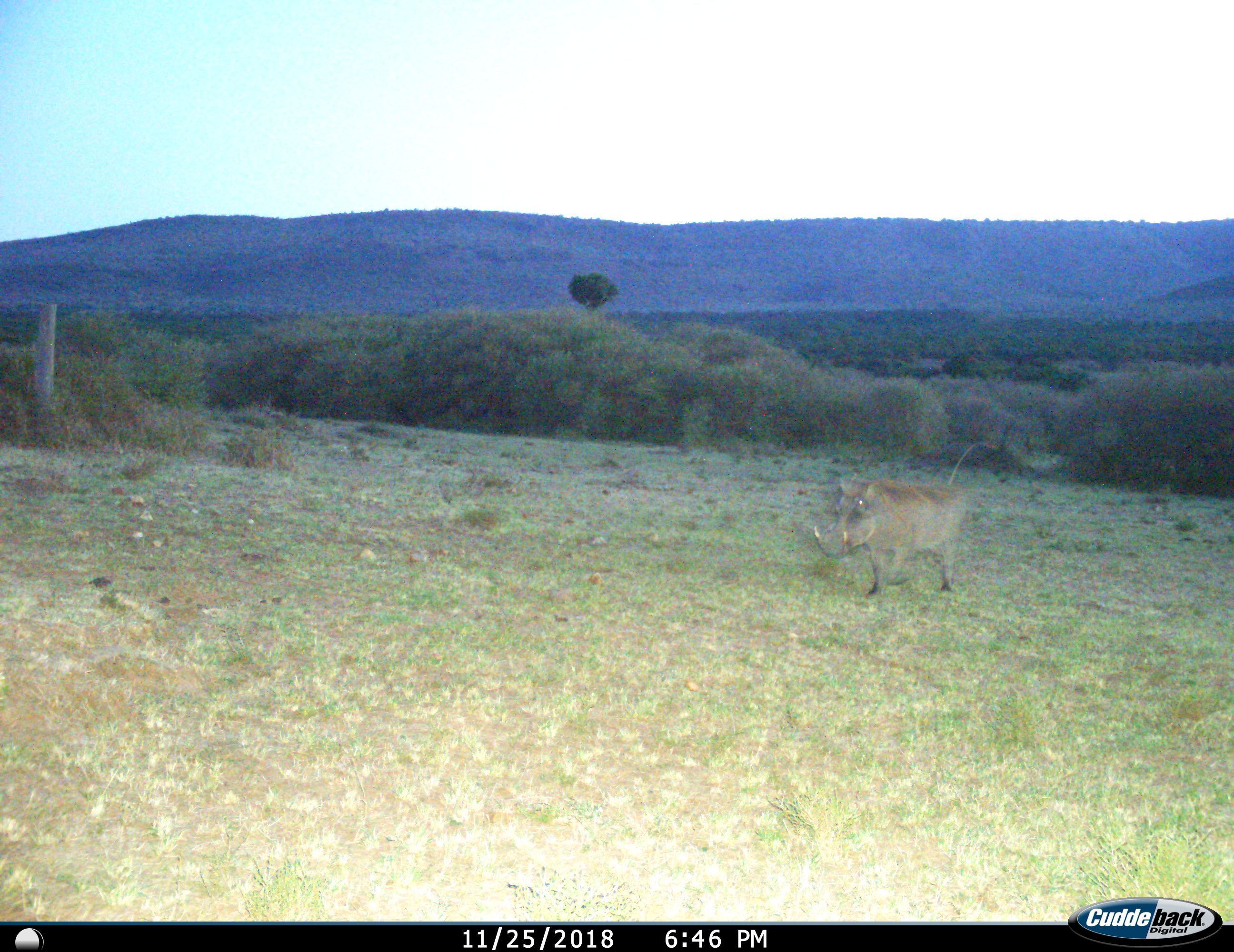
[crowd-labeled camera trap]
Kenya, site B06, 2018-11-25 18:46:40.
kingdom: Animalia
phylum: Chordata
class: Mammalia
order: Artiodactyla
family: Suidae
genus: Phacochoerus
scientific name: Phacochoerus africanus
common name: warthog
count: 1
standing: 22%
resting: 0%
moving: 89%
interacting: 0%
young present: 0%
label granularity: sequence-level